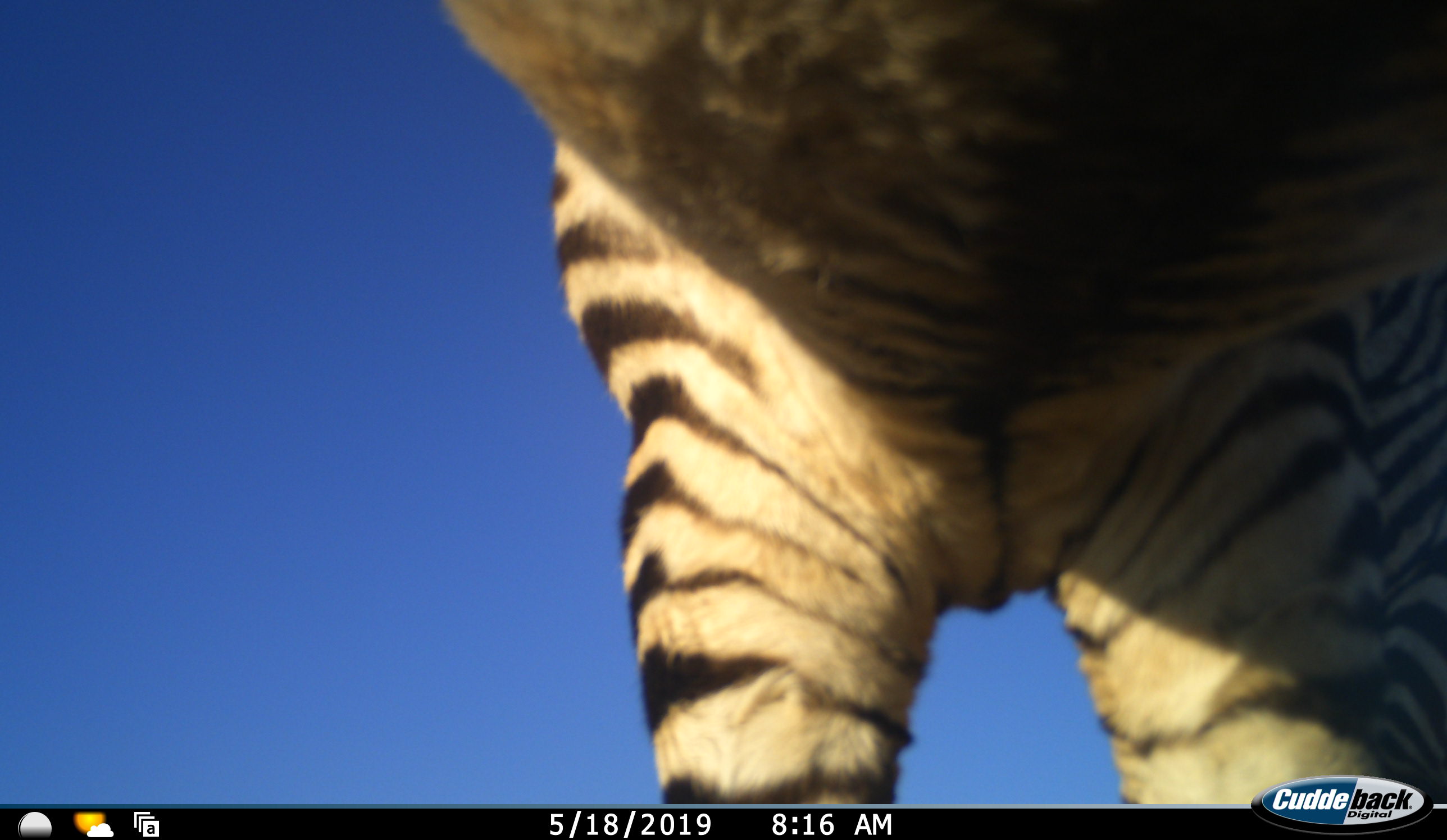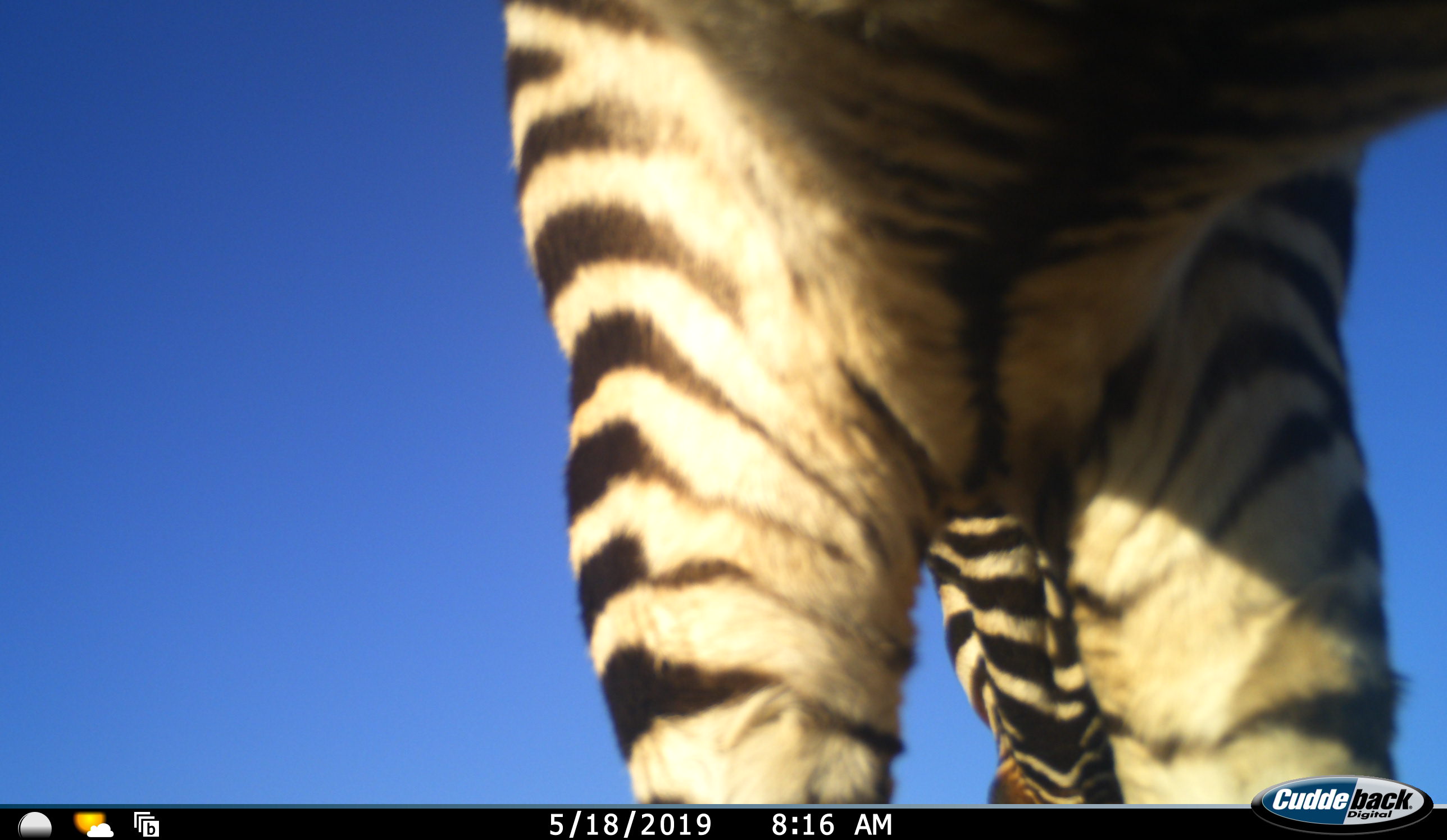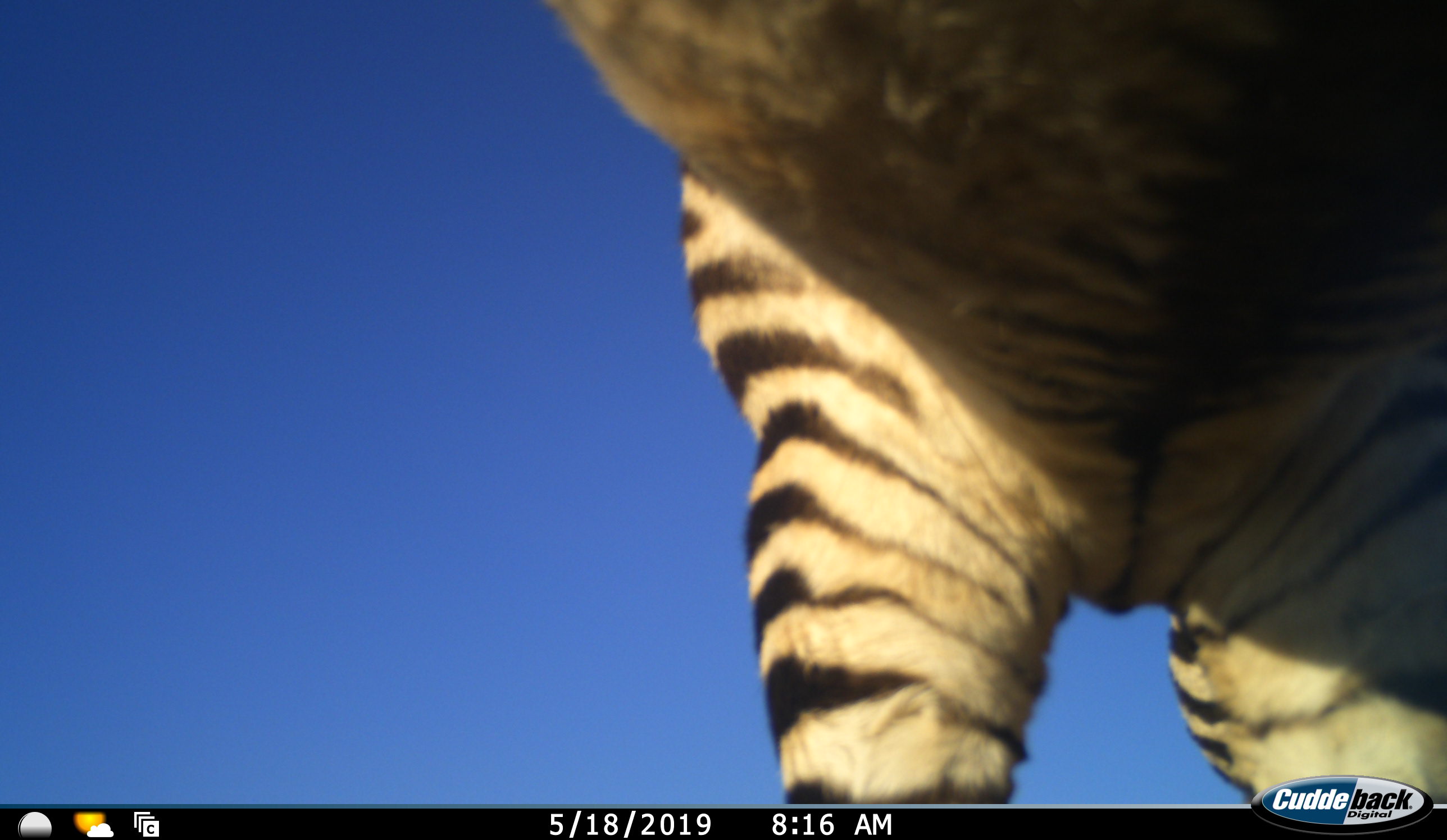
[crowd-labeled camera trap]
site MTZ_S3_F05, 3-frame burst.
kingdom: Animalia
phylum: Chordata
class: Mammalia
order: Perissodactyla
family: Equidae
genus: Equus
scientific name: Equus zebra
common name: mountain zebra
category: zebramountain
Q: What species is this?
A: Zebramountain (mountain zebra) (Equus zebra).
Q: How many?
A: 1.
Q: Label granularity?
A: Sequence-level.